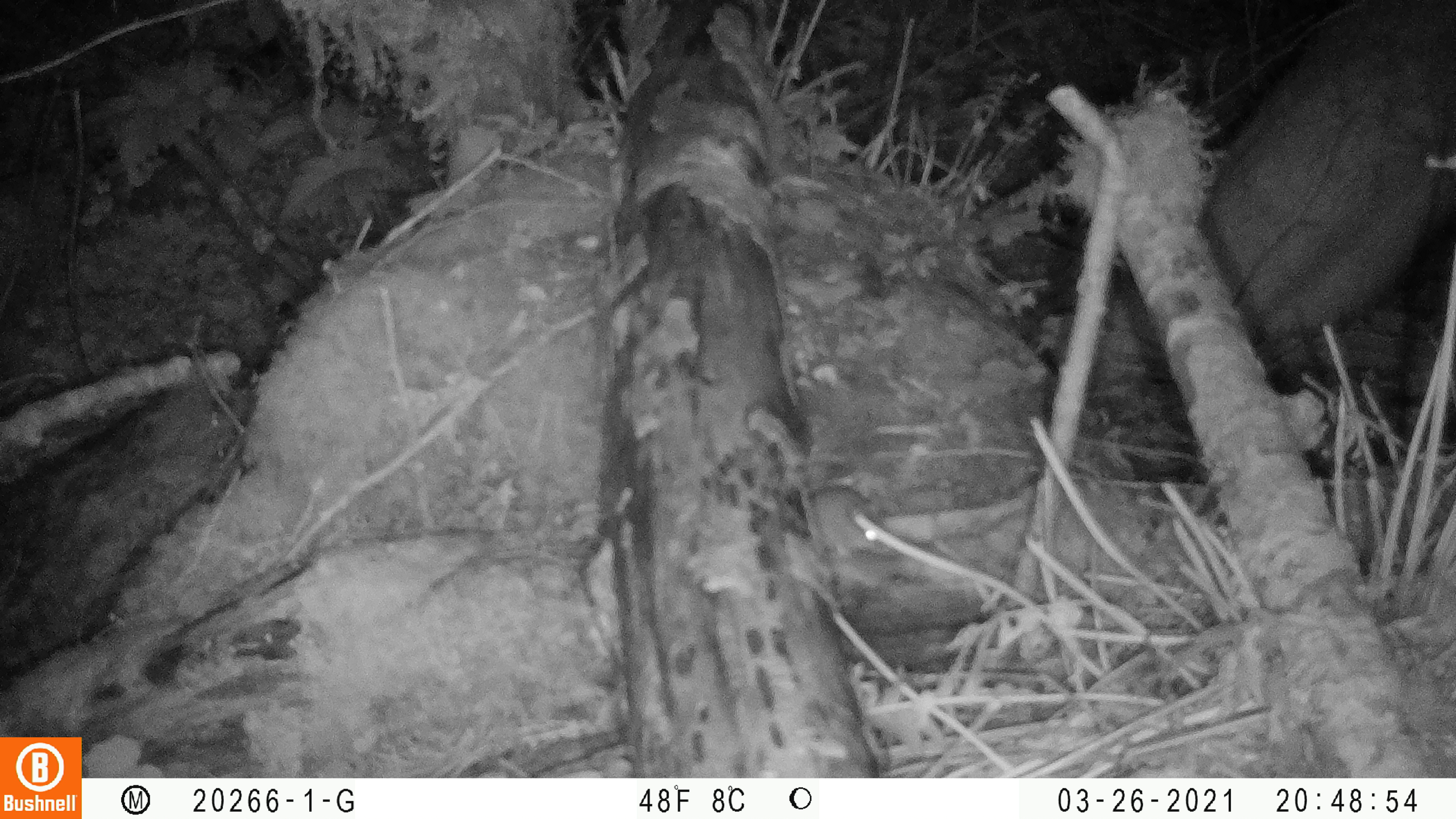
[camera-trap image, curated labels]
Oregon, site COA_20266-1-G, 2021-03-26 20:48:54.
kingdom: Animalia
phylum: Chordata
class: Mammalia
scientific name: Mammalia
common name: small mammal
Small mammal (Mammalia).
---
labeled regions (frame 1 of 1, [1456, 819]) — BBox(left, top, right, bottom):
small mammal: BBox(781, 459, 927, 604)